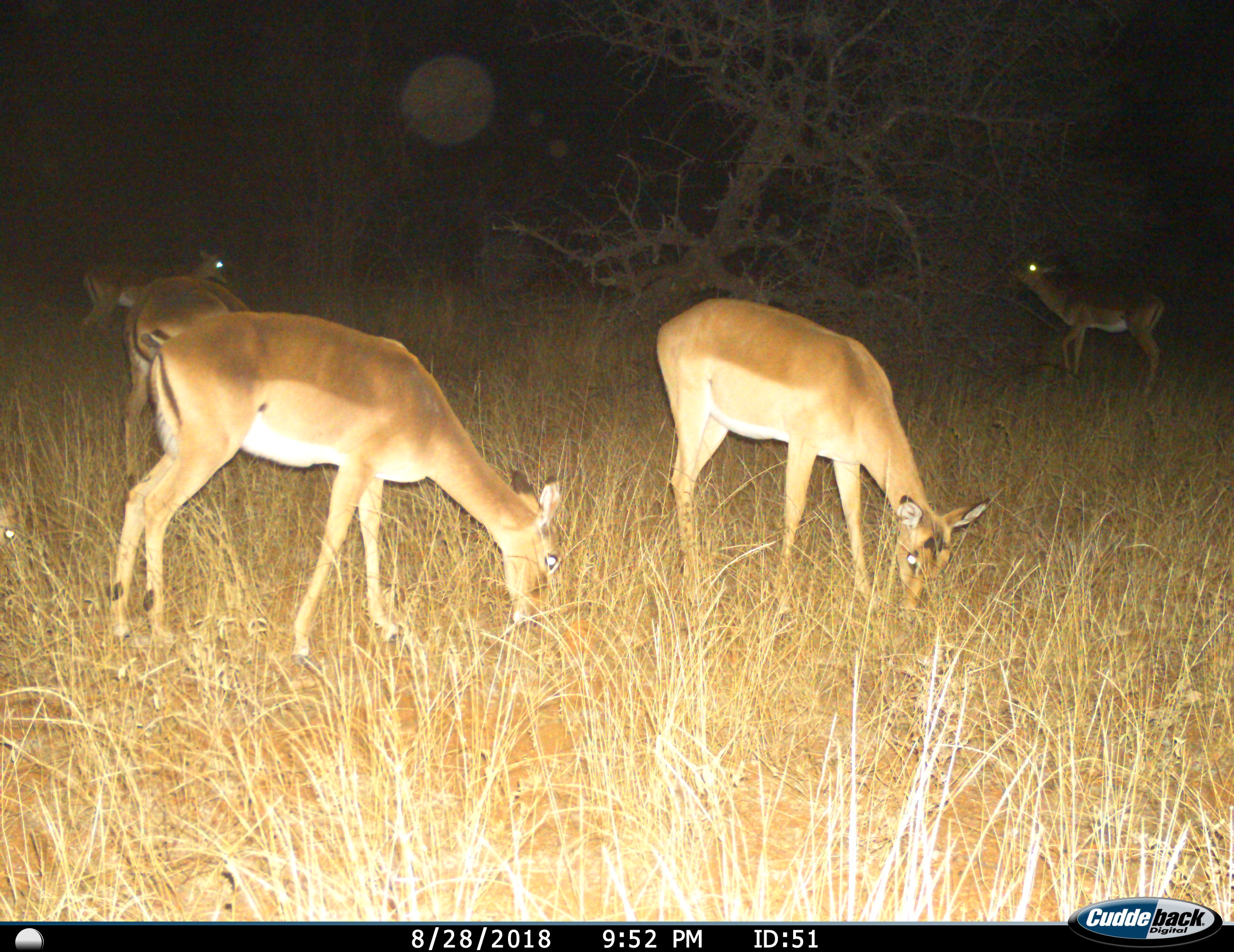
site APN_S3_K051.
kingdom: Animalia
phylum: Chordata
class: Mammalia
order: Artiodactyla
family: Bovidae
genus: Aepyceros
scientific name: Aepyceros melampus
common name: impala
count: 5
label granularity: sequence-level